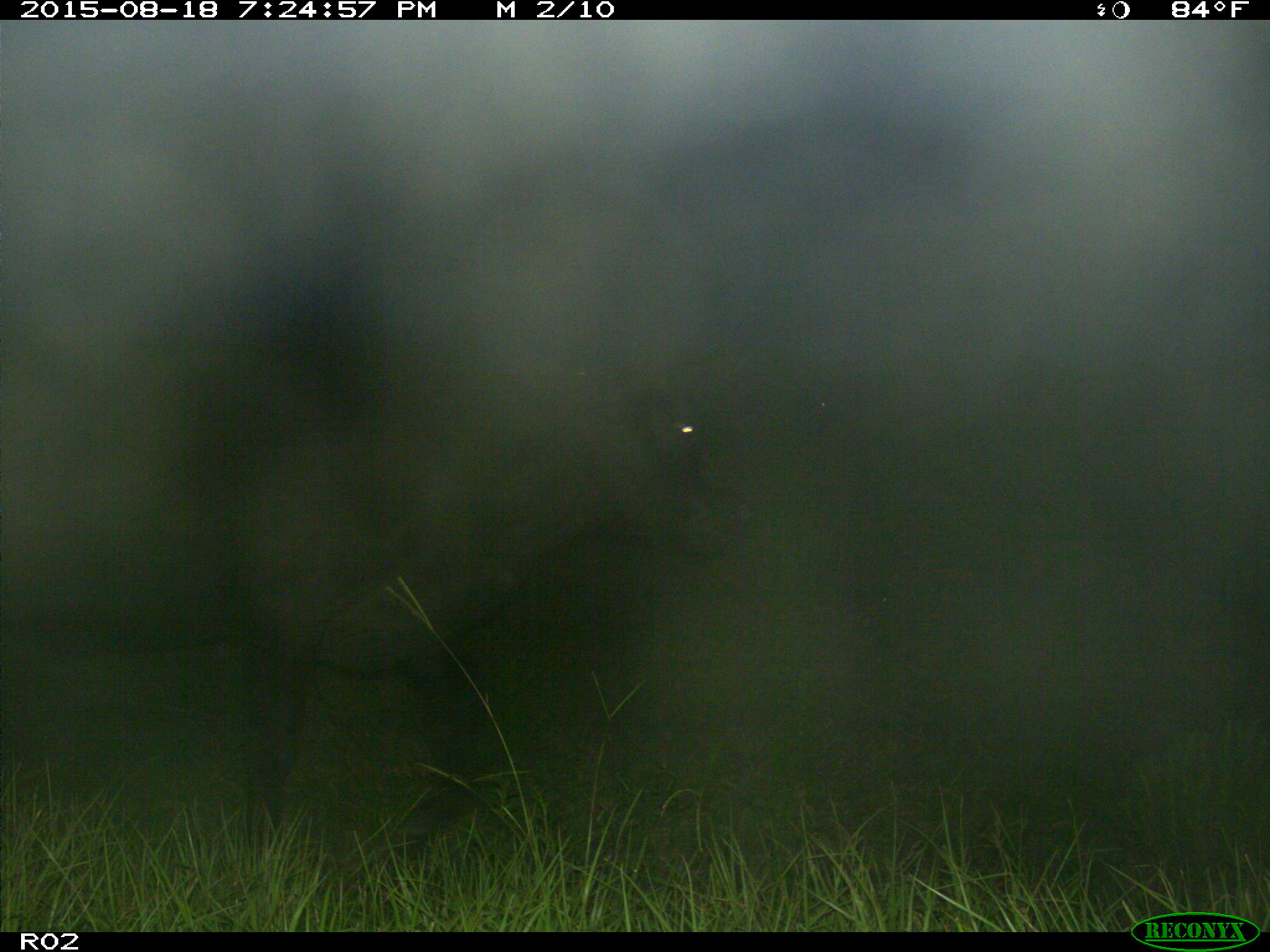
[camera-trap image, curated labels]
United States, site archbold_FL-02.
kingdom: Animalia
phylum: Chordata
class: Mammalia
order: Artiodactyla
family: Bovidae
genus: Bos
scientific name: Bos taurus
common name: domestic cow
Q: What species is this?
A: Bos taurus (domestic cow).